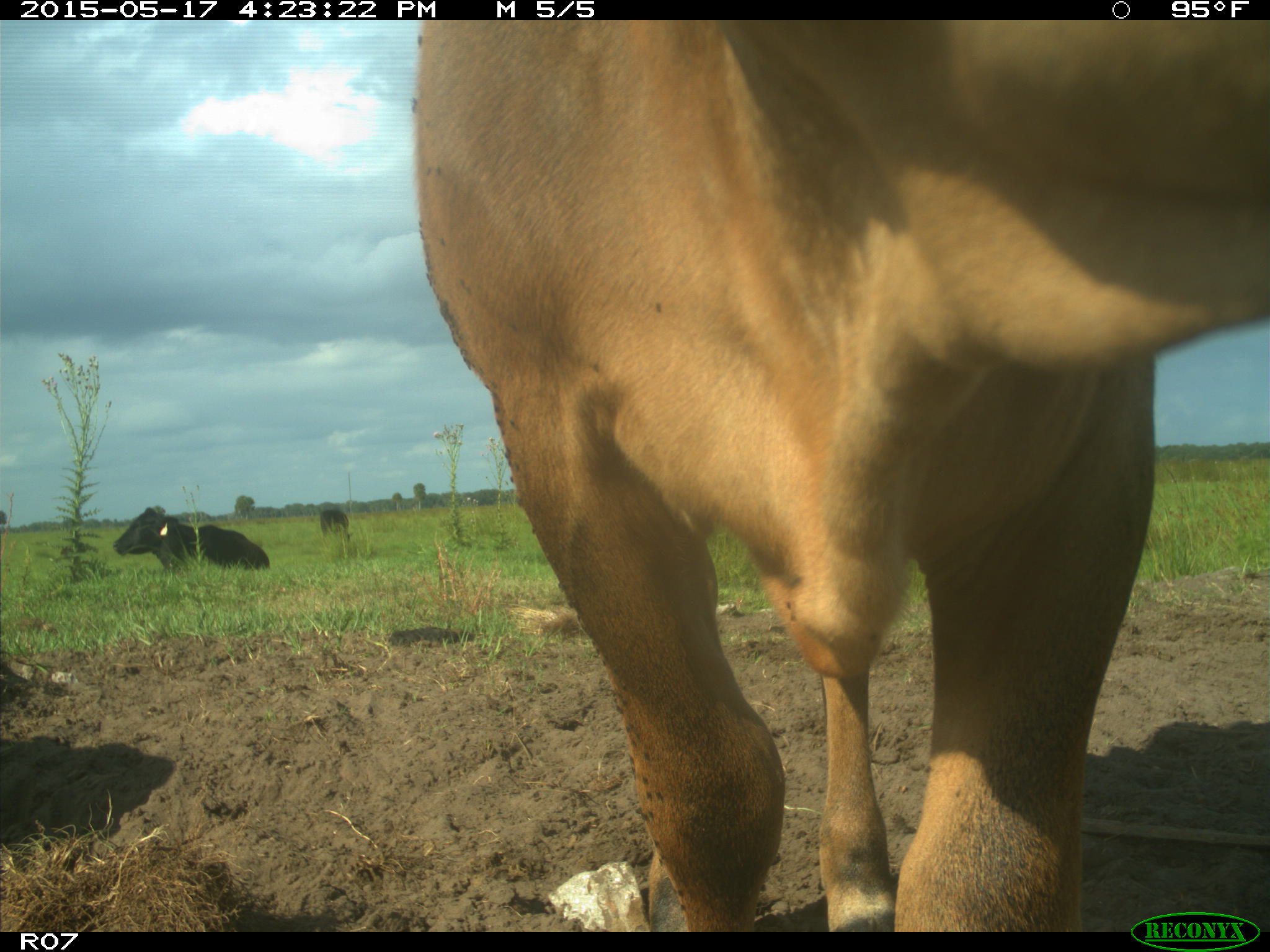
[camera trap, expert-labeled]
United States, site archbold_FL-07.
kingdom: Animalia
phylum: Chordata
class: Mammalia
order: Artiodactyla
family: Bovidae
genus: Bos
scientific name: Bos taurus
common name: domestic cow